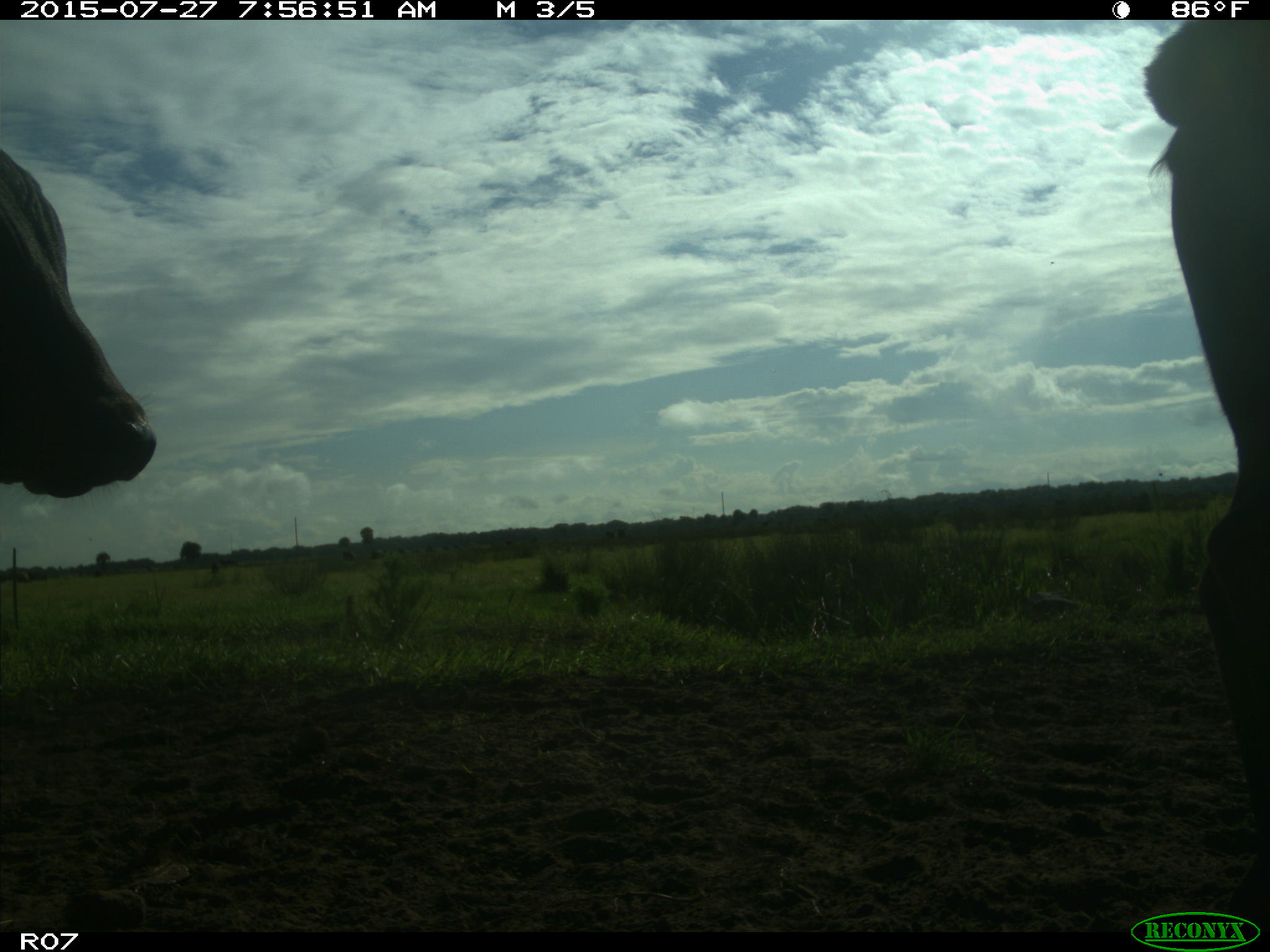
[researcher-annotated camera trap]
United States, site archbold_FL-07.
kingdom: Animalia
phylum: Chordata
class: Mammalia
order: Artiodactyla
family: Bovidae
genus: Bos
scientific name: Bos taurus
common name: domestic cow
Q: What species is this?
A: Bos taurus (domestic cow).